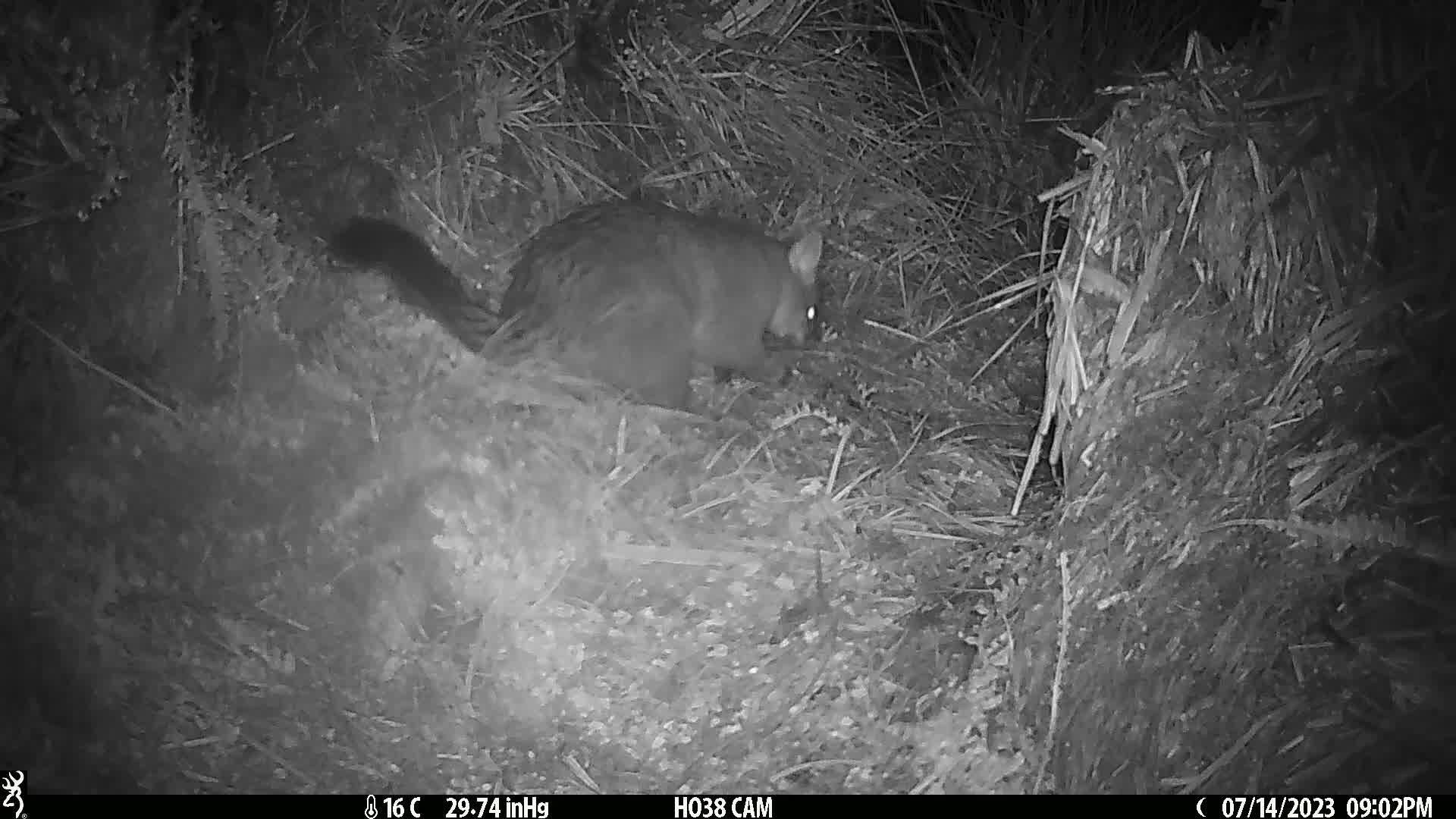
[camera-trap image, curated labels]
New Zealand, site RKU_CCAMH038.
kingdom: Animalia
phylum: Chordata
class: Mammalia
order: Diprotodontia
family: Phalangeridae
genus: Trichosurus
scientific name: Trichosurus vulpecula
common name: common brushtail possum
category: possum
Possum (common brushtail possum) (Trichosurus vulpecula).